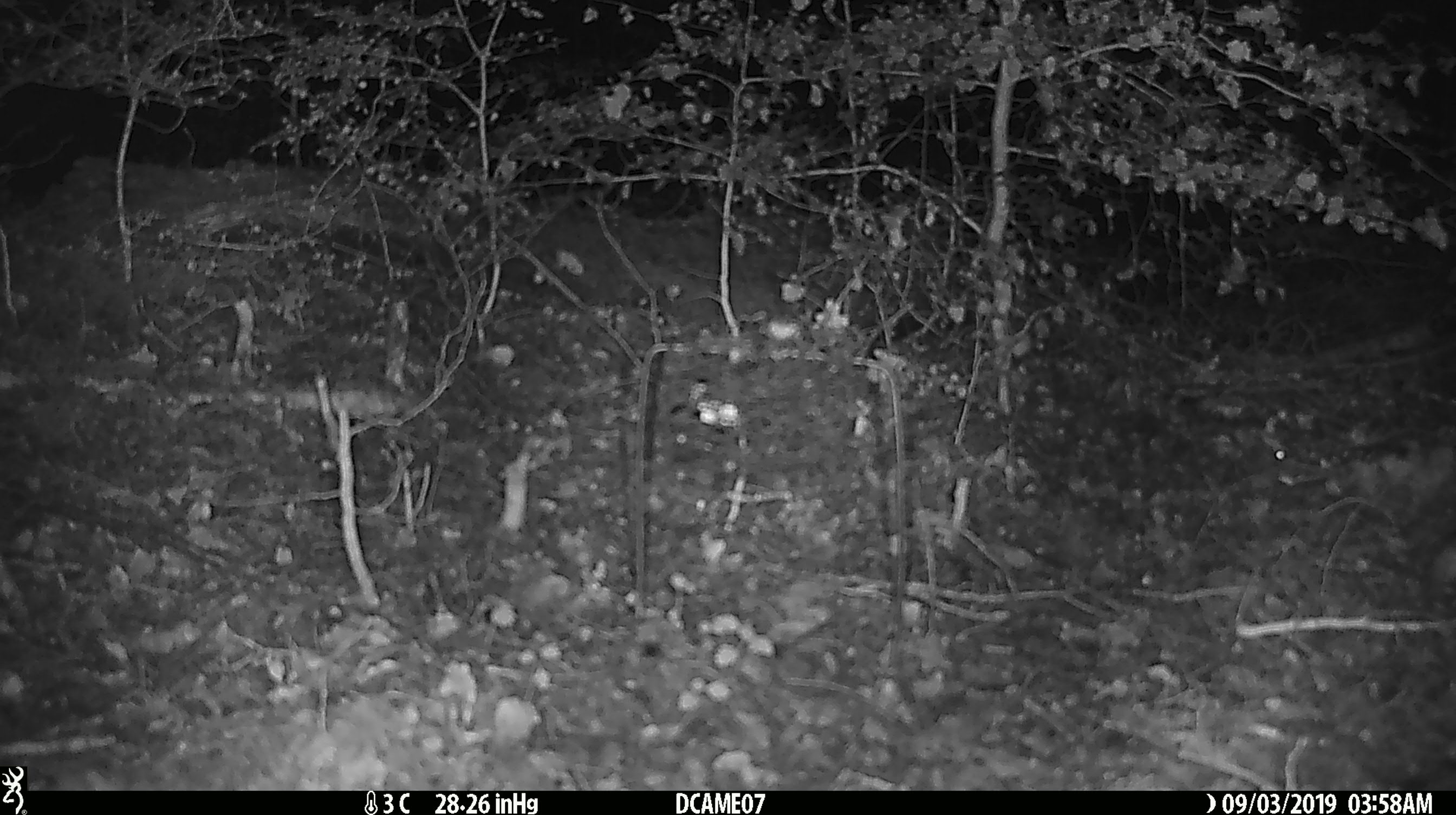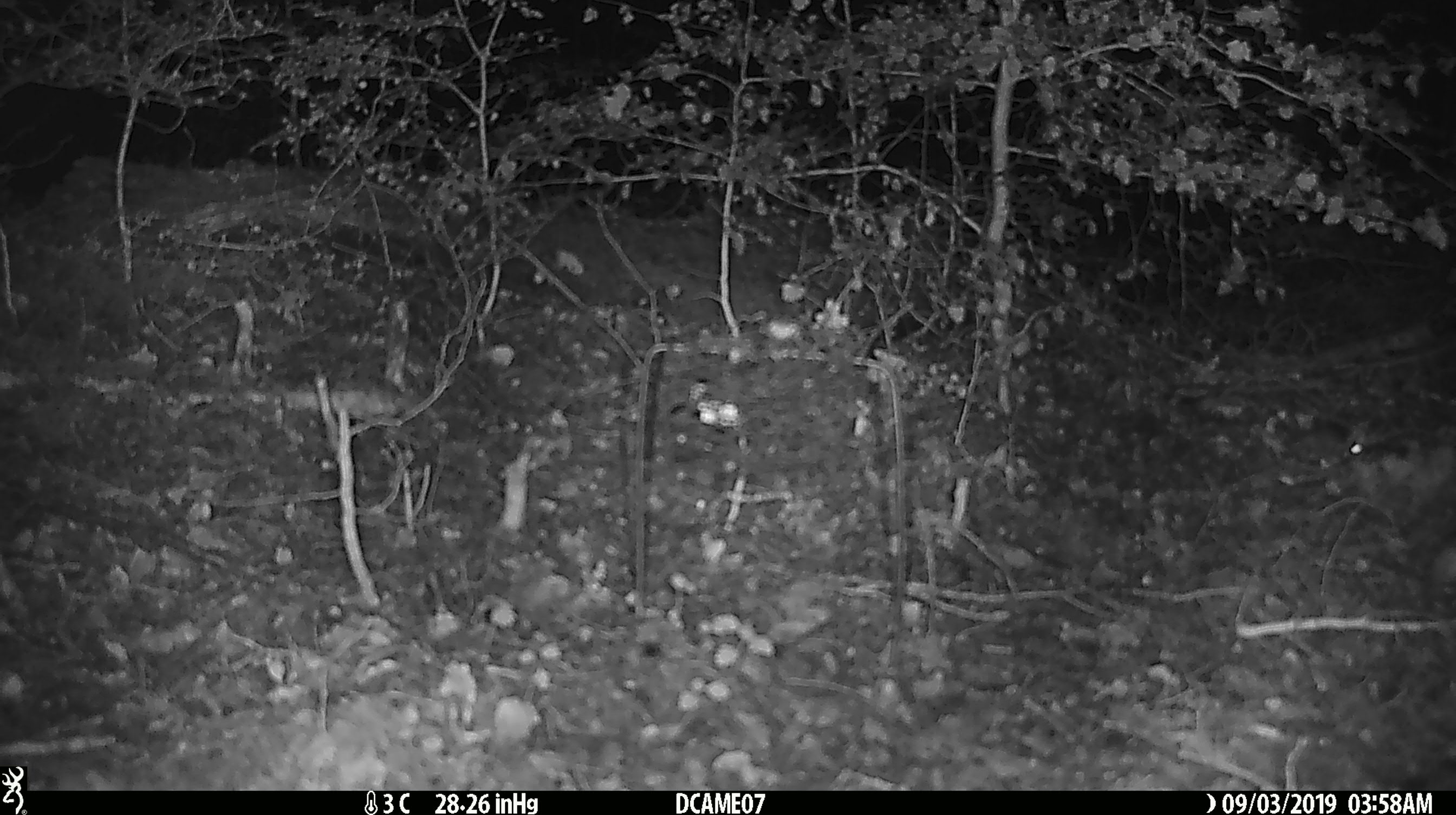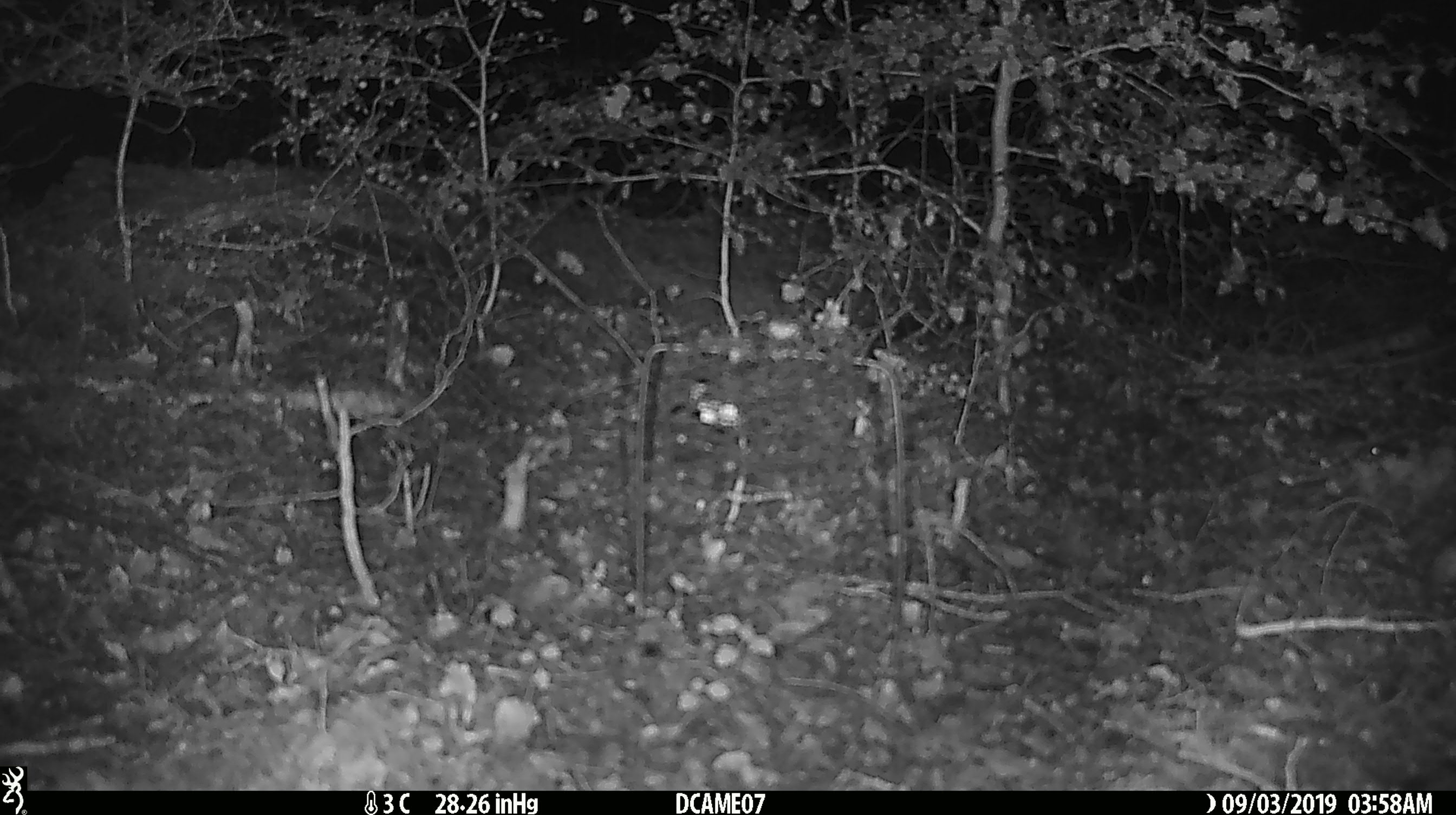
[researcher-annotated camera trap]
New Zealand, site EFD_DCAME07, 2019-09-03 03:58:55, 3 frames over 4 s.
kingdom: Animalia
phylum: Chordata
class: Mammalia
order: Rodentia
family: Muridae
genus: Mus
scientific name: Mus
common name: mouse